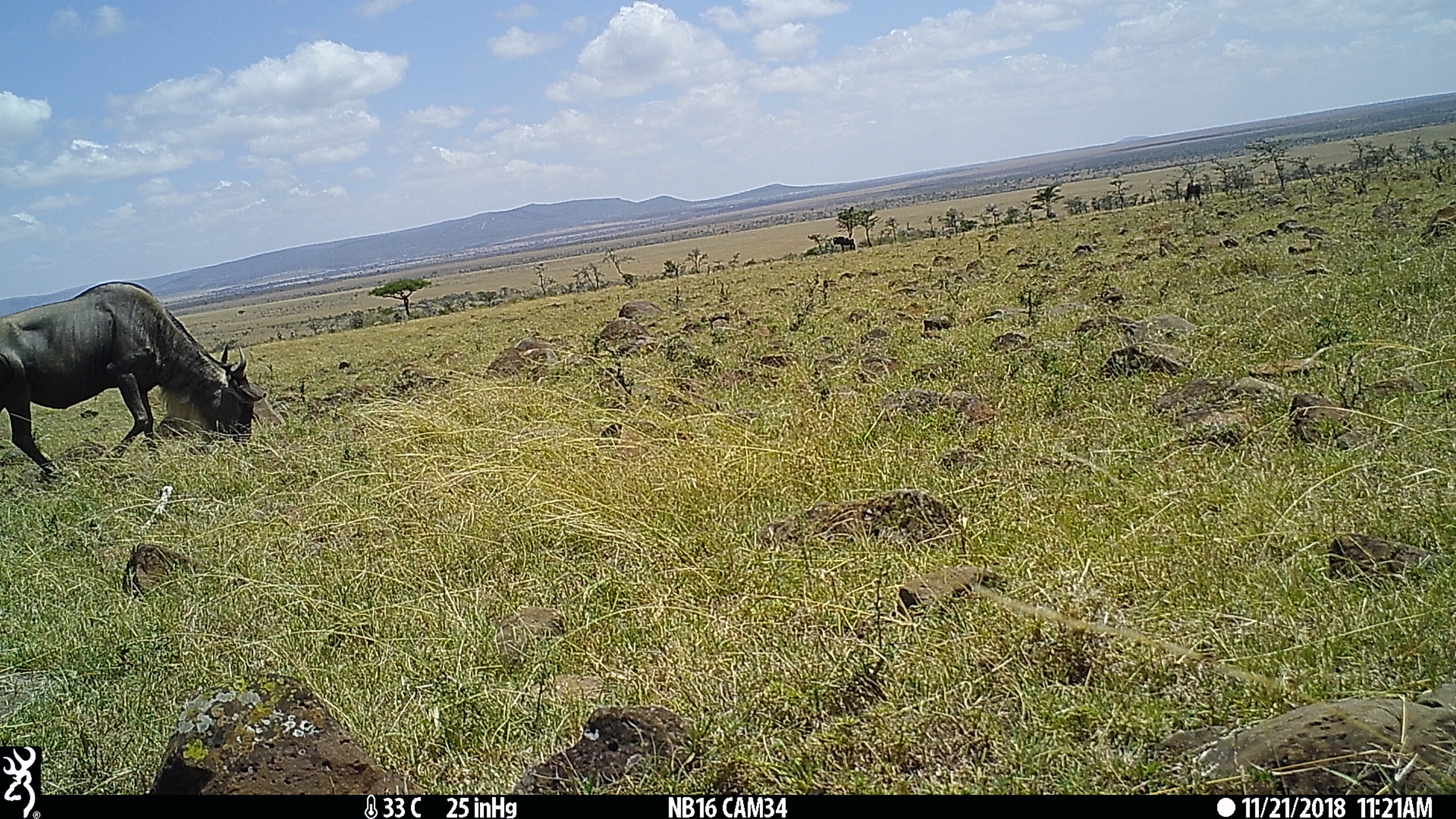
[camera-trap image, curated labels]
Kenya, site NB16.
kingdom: Animalia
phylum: Chordata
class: Mammalia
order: Artiodactyla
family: Bovidae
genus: Connochaetes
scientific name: Connochaetes taurinus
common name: blue wildebeest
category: wildebeest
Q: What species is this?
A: Wildebeest (blue wildebeest) (Connochaetes taurinus).